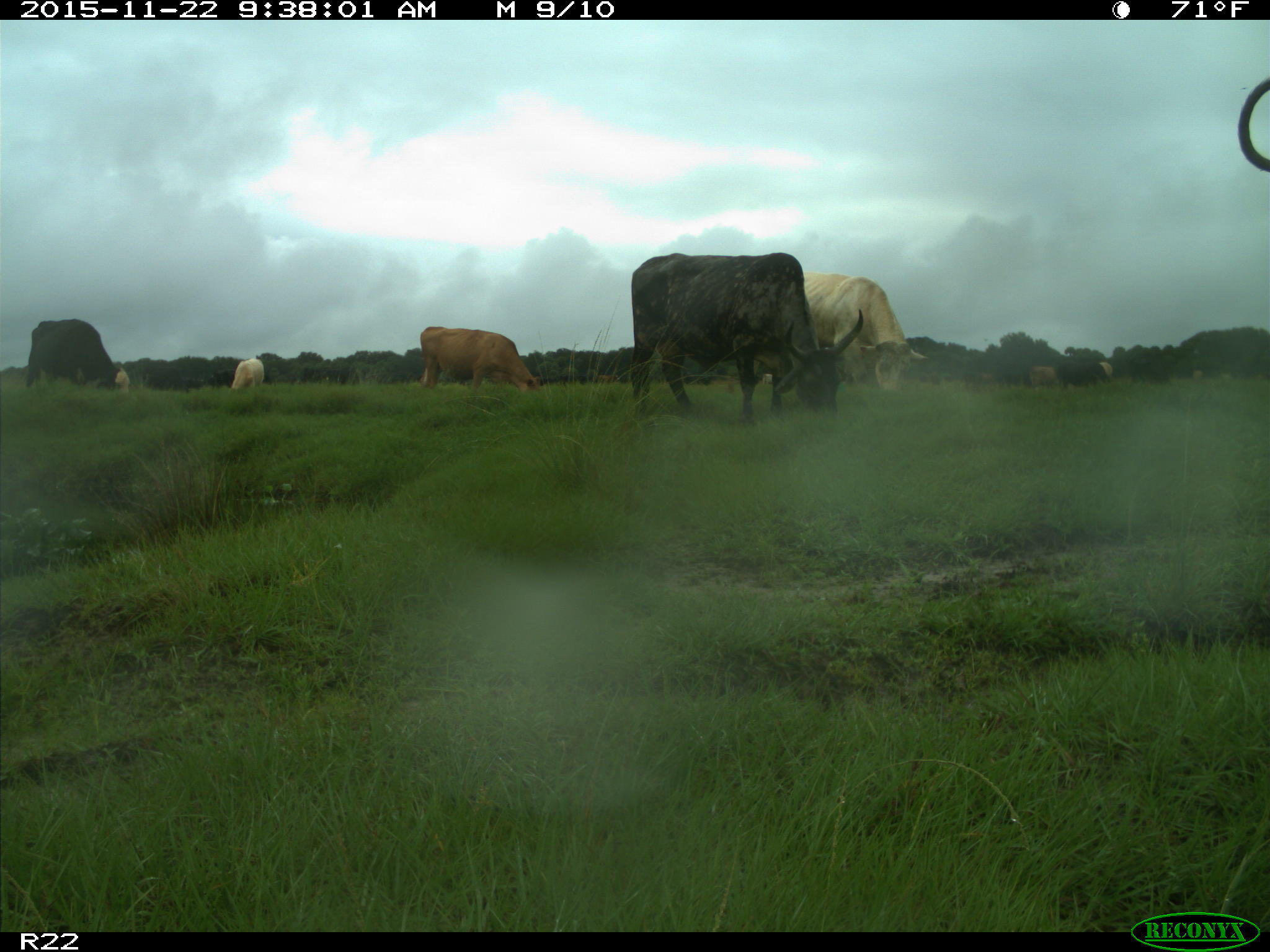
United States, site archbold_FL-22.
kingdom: Animalia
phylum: Chordata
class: Mammalia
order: Artiodactyla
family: Bovidae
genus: Bos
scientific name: Bos taurus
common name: domestic cow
Bos taurus (domestic cow).